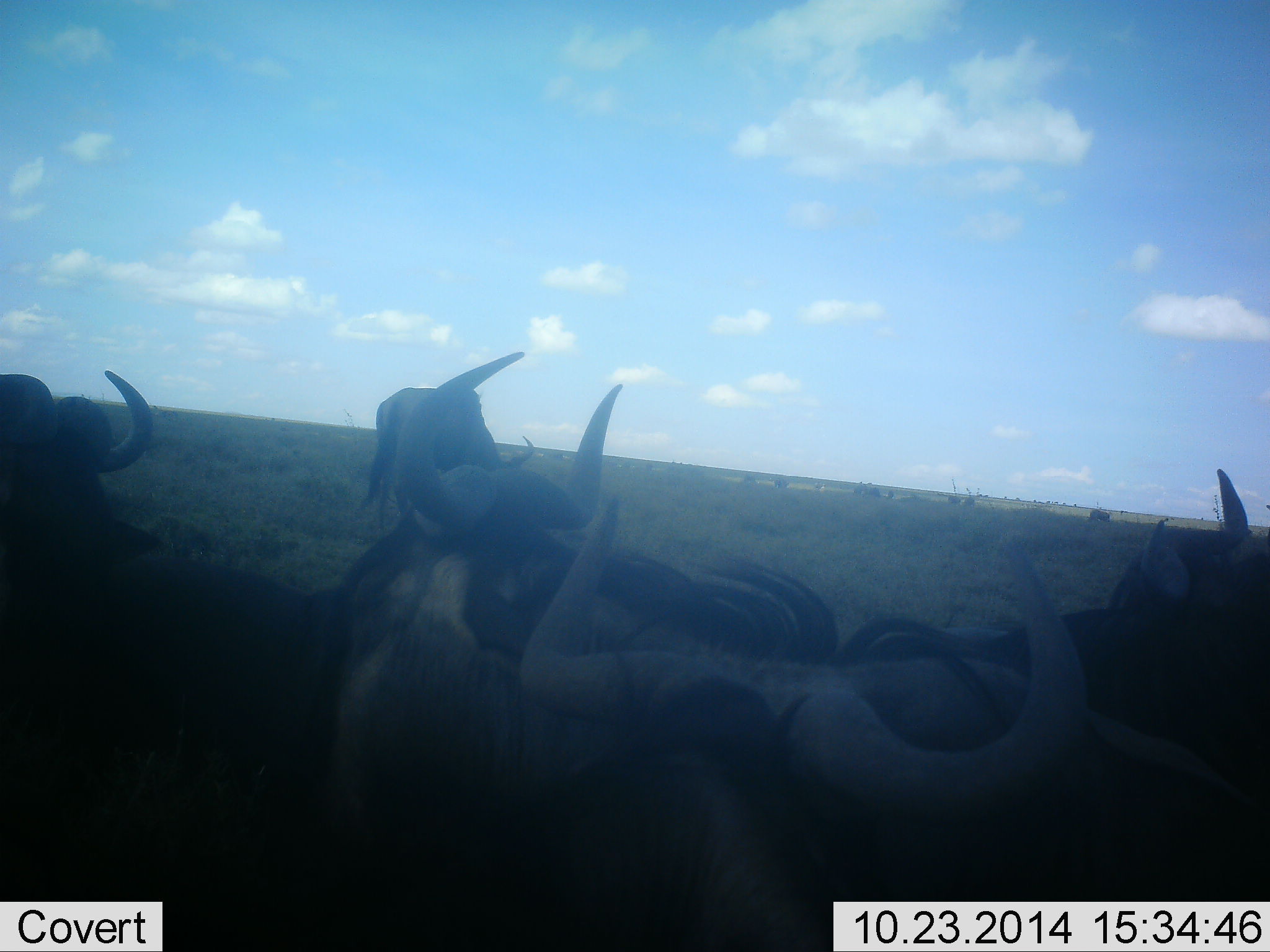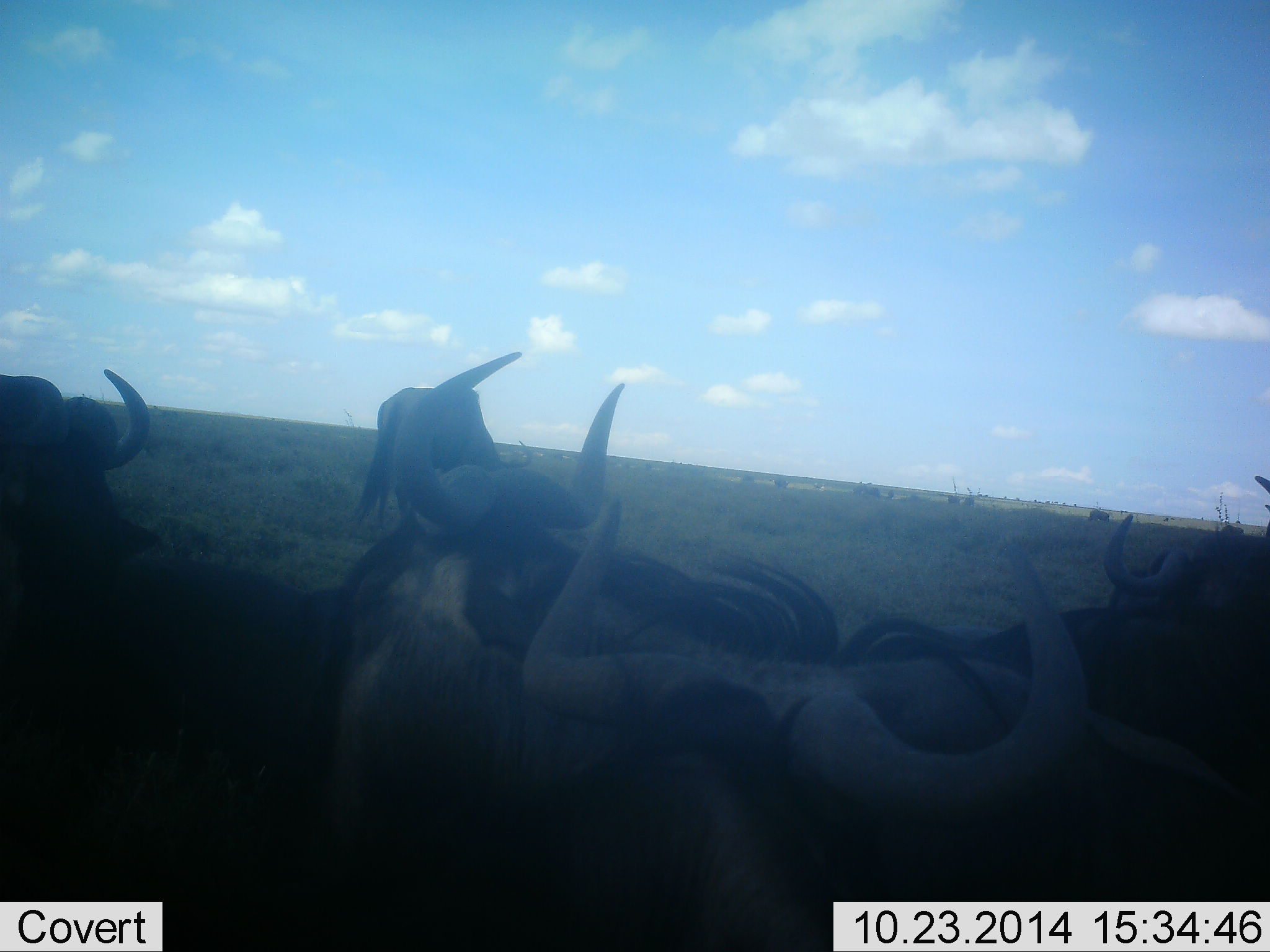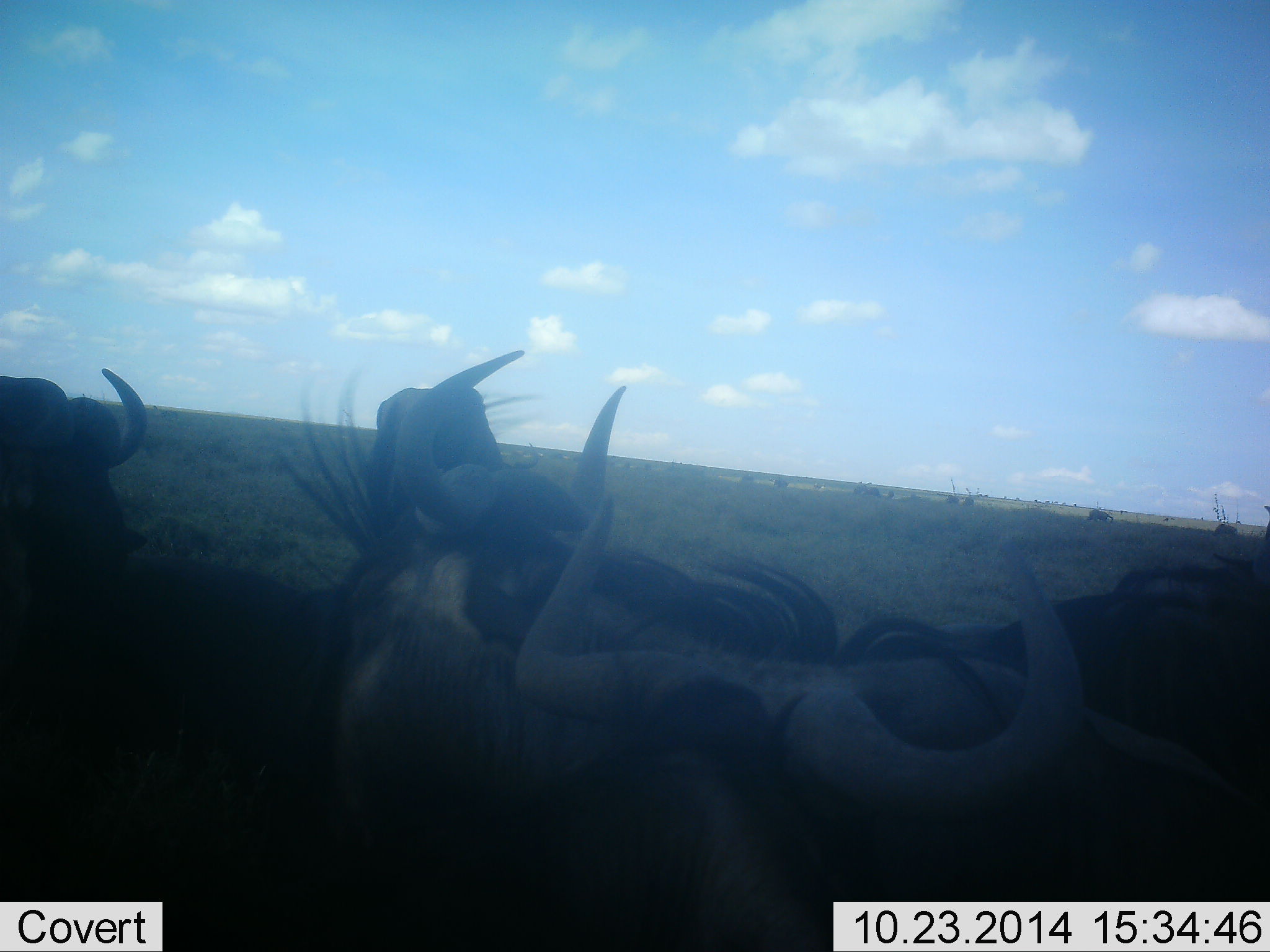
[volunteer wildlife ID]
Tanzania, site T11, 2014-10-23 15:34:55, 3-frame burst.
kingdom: Animalia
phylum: Chordata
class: Mammalia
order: Artiodactyla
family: Bovidae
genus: Connochaetes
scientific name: Connochaetes taurinus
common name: blue wildebeest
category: wildebeest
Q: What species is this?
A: Wildebeest (blue wildebeest) (Connochaetes taurinus).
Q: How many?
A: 5.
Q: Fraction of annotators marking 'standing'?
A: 50%.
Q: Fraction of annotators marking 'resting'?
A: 50%.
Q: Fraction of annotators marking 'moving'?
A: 30%.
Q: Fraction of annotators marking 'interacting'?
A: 10%.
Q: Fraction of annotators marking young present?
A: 0%.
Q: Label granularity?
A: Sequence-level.